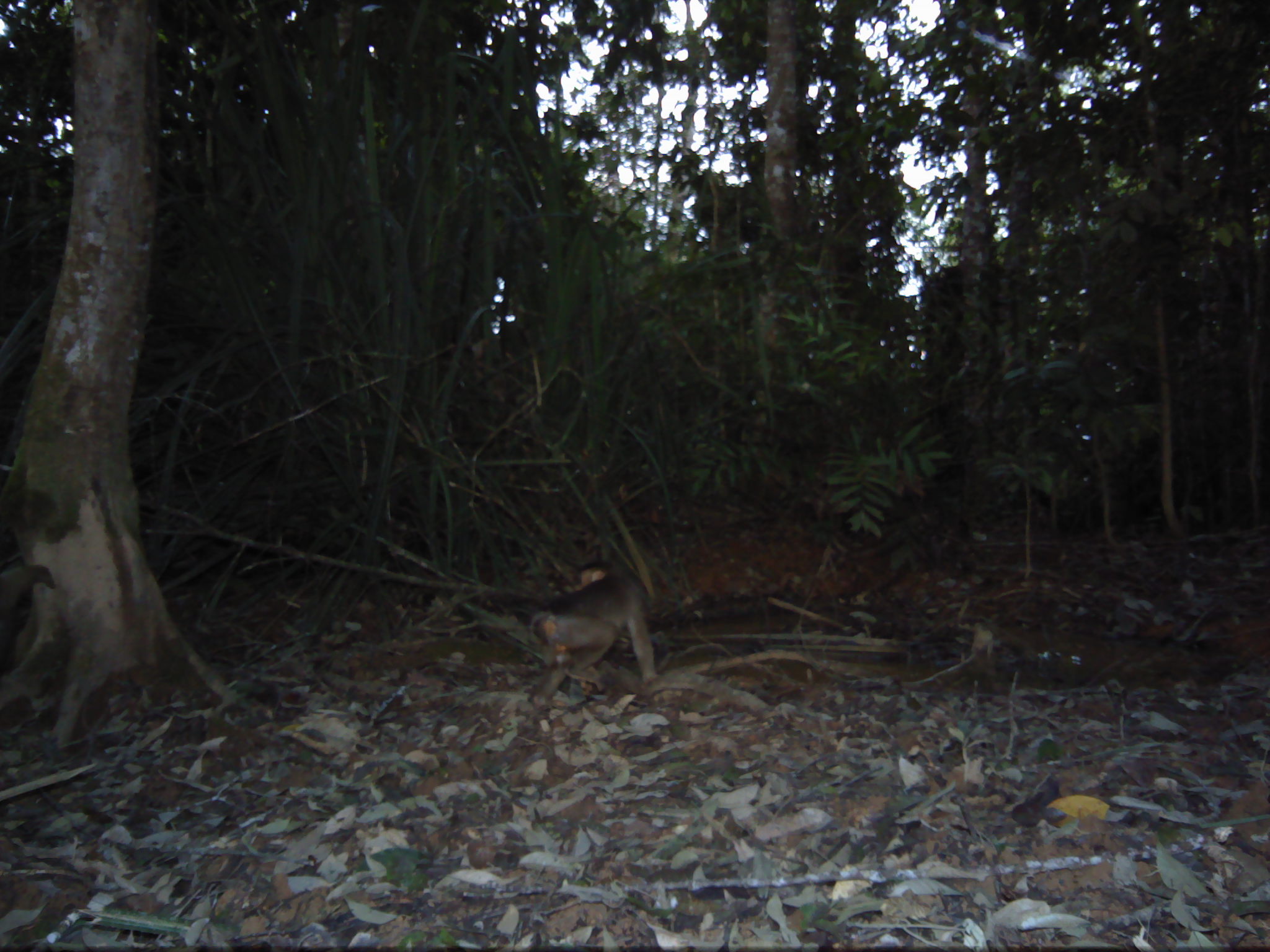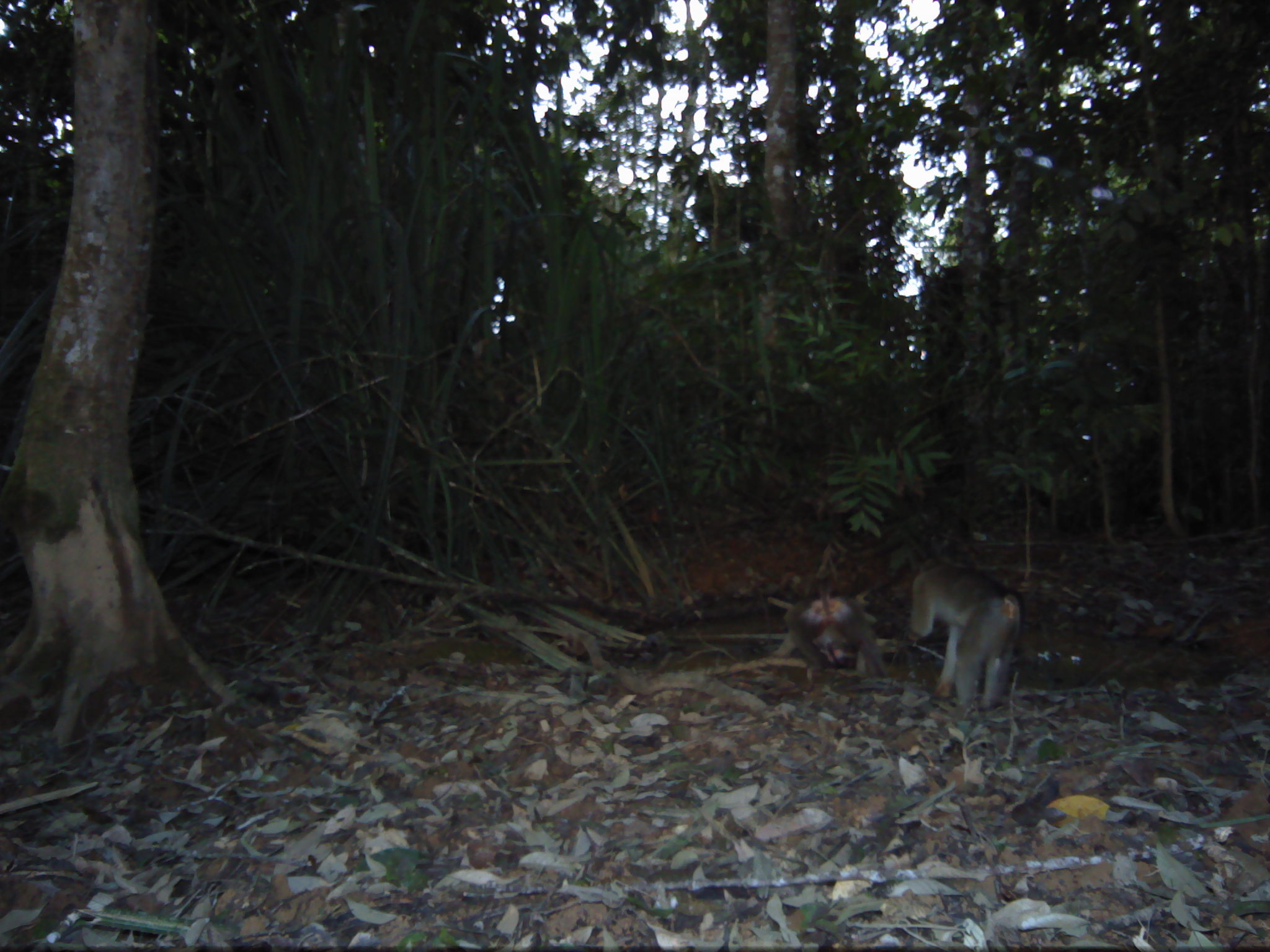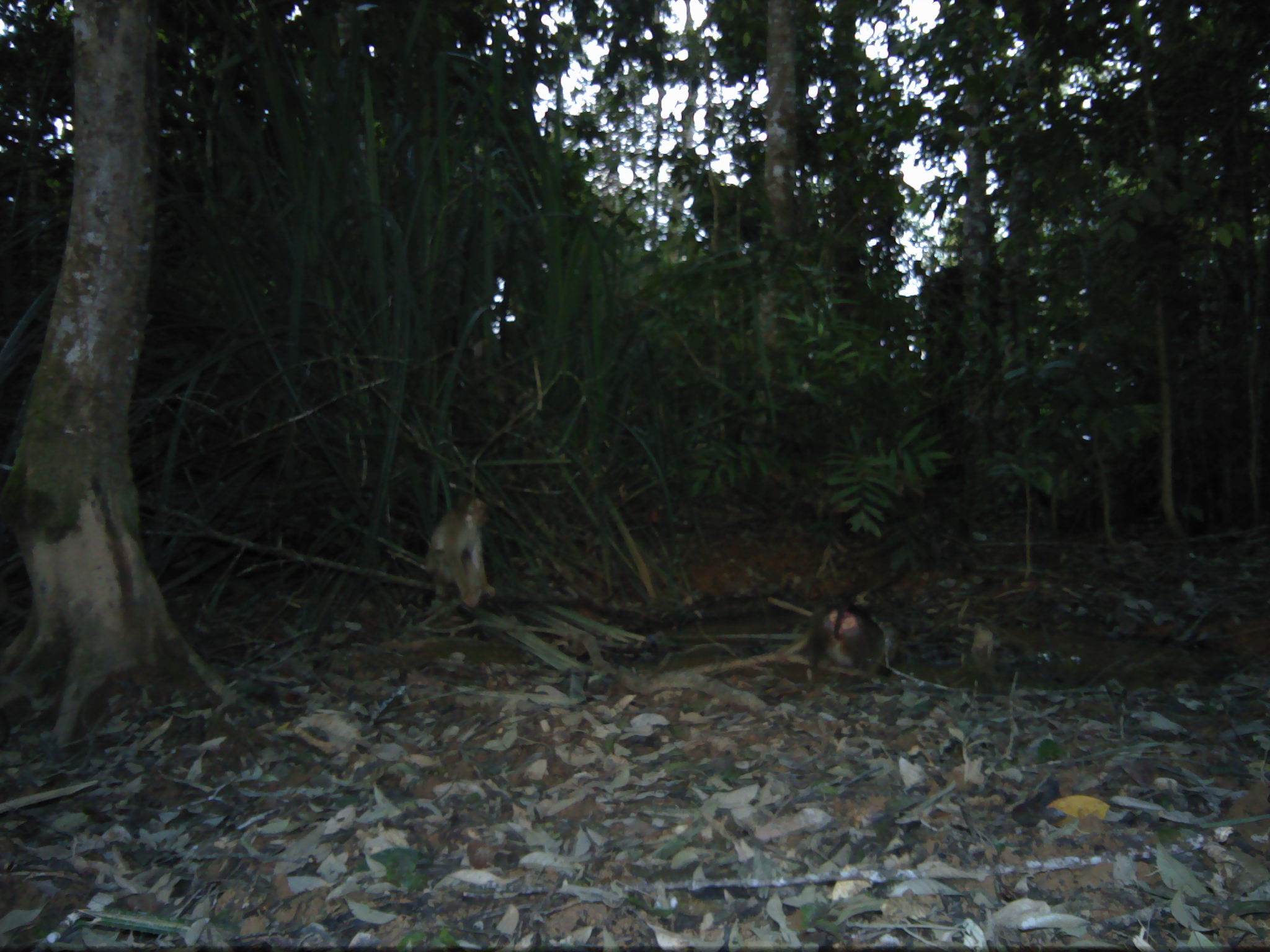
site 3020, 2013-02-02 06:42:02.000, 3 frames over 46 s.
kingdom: Animalia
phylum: Chordata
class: Mammalia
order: Primates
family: Cercopithecidae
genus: Macaca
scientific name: Macaca nemestrina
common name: southern pig-tailed macaque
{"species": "Macaca nemestrina (southern pig-tailed macaque)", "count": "1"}